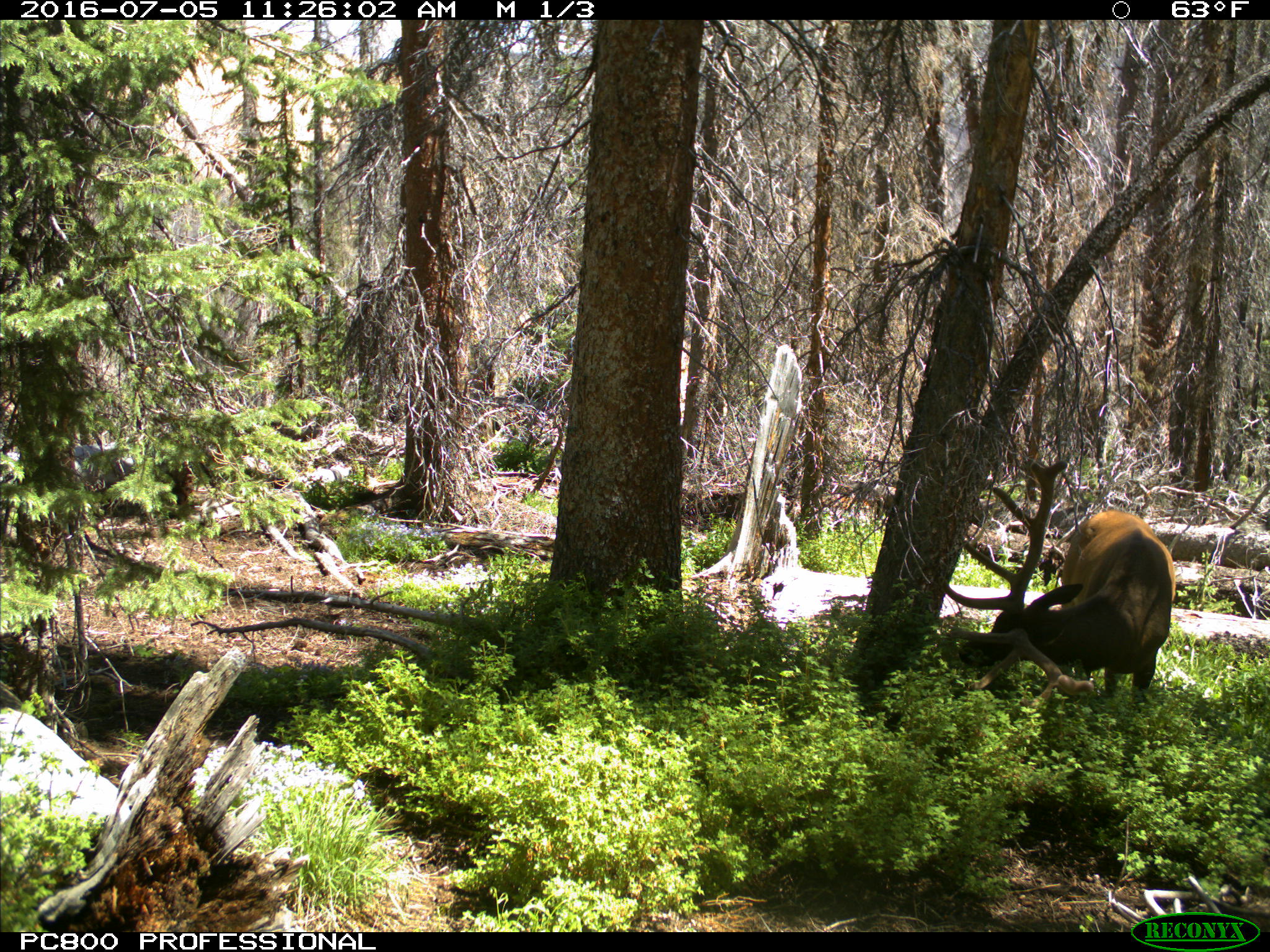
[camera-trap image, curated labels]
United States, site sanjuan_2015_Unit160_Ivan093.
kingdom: Animalia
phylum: Chordata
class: Mammalia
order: Artiodactyla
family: Cervidae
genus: Cervus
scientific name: Cervus elaphus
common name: red deer